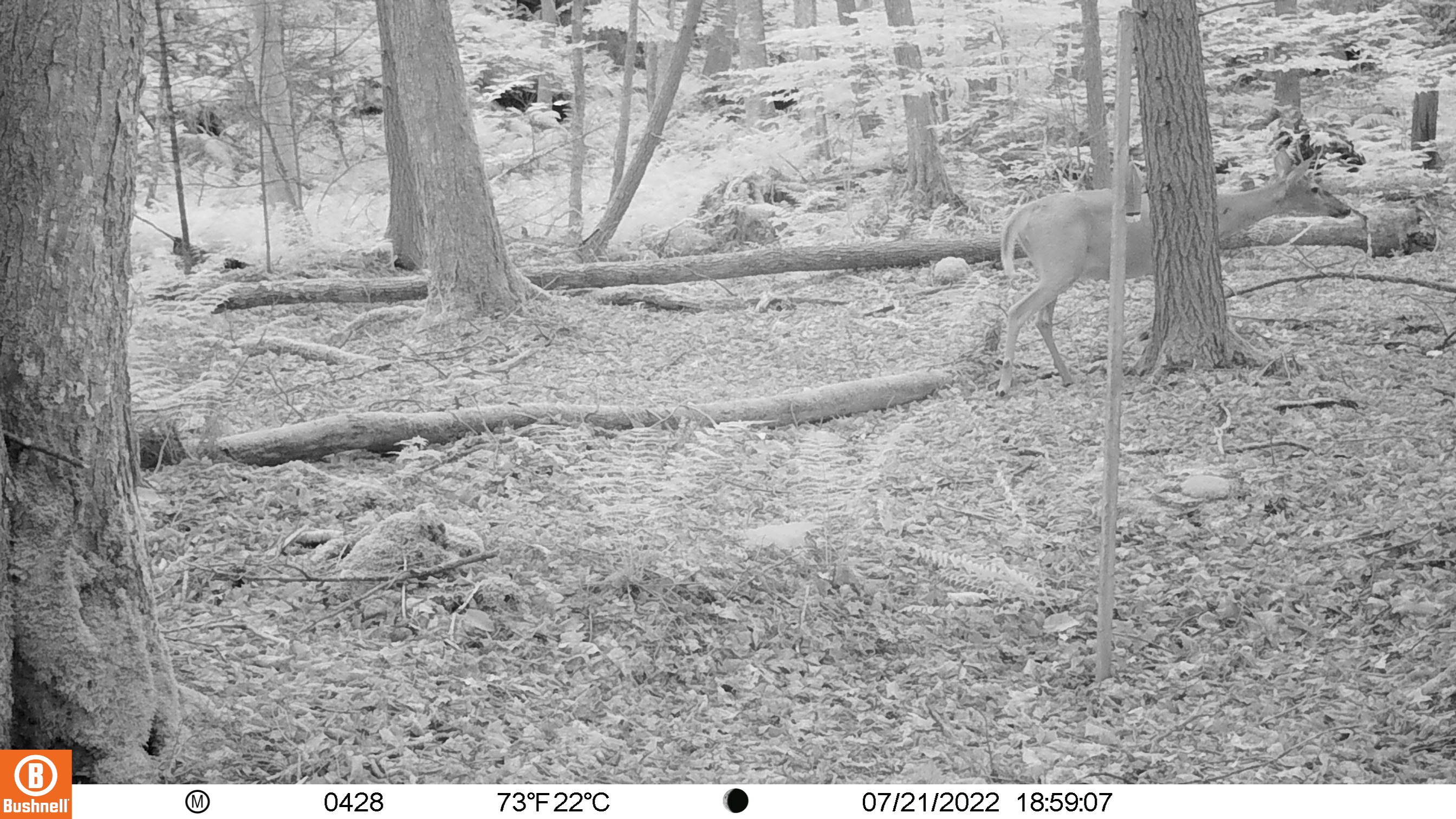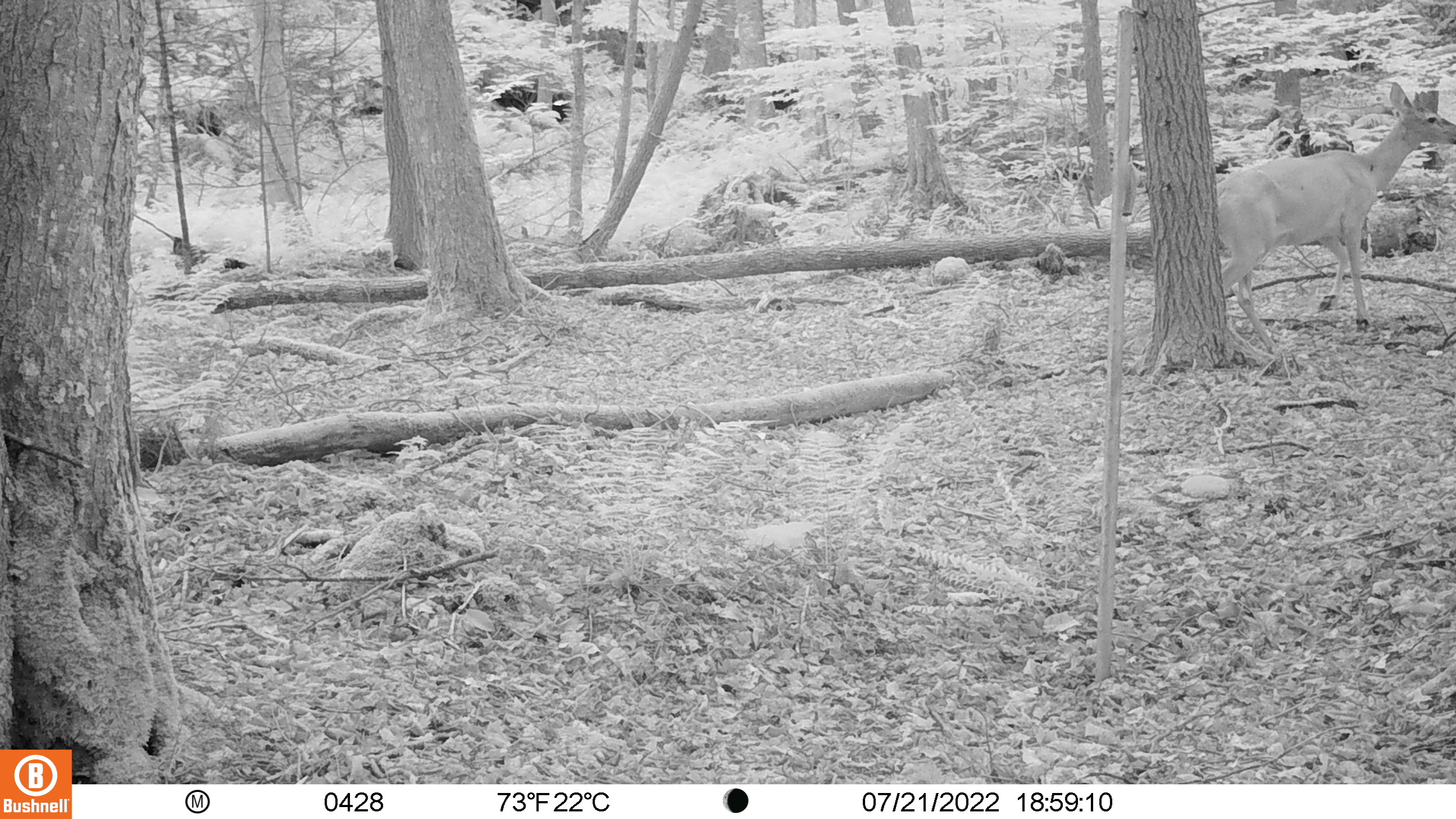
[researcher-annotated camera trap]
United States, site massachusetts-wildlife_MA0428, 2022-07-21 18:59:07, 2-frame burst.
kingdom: Animalia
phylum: Chordata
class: Mammalia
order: Artiodactyla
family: Cervidae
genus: Odocoileus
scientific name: Odocoileus virginianus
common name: white-tailed deer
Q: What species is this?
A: White-tailed deer (Odocoileus virginianus).